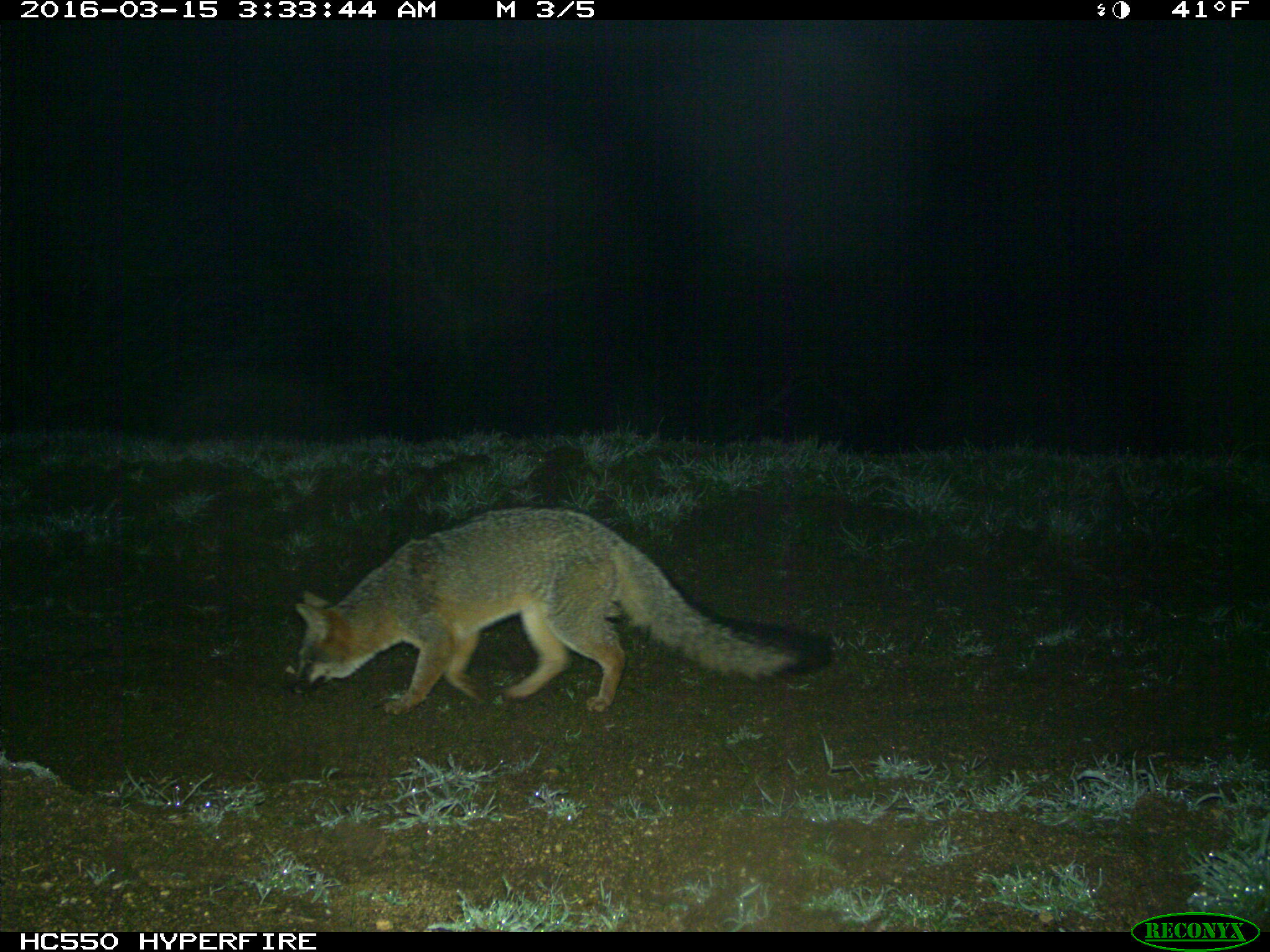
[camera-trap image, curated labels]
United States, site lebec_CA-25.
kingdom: Animalia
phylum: Chordata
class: Mammalia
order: Carnivora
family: Canidae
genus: Urocyon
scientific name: Urocyon cinereoargenteus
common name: gray fox